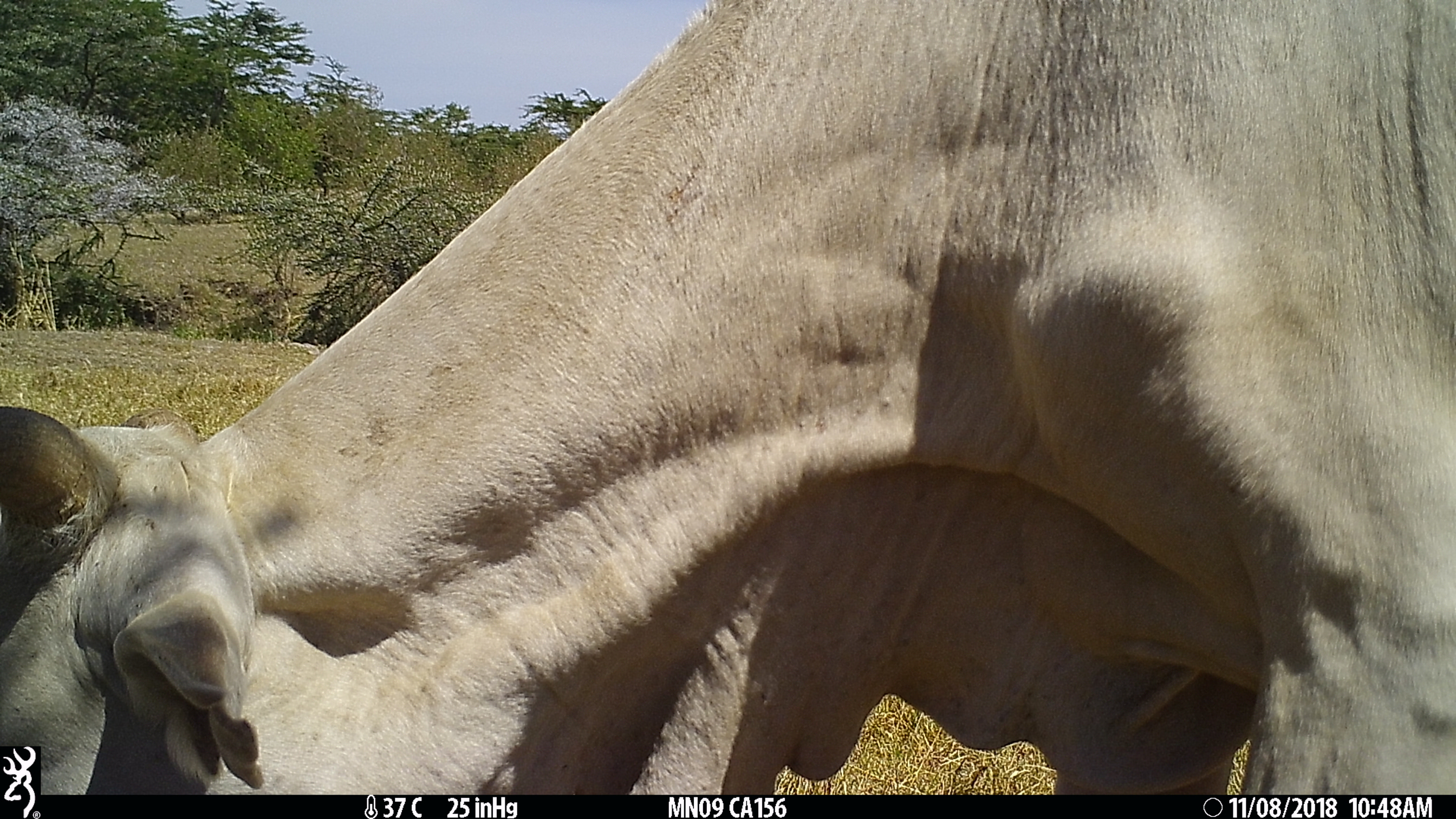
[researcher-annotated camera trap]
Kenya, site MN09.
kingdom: Animalia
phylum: Chordata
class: Mammalia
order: Artiodactyla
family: Bovidae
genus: Bos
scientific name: Bos taurus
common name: cattle